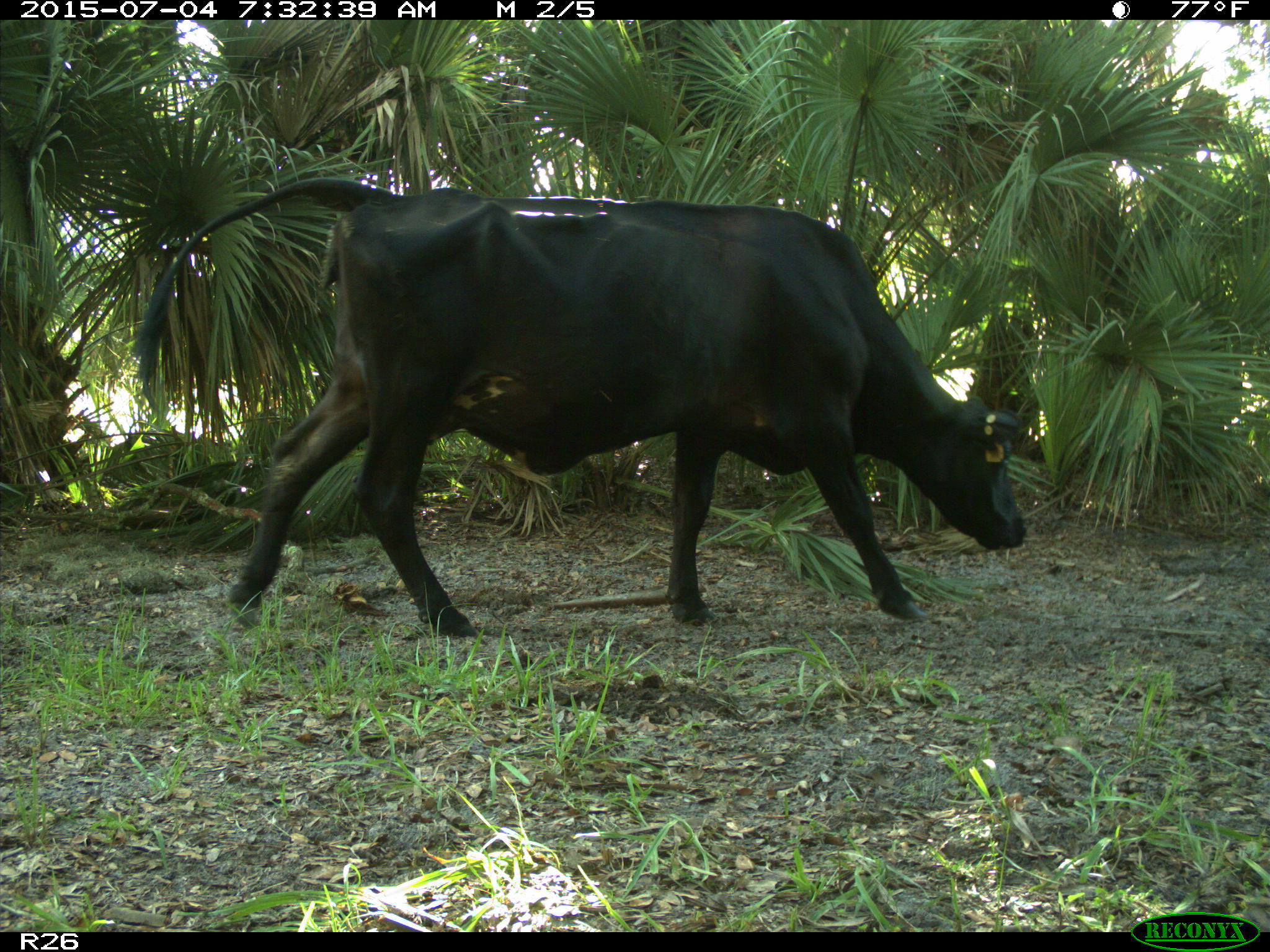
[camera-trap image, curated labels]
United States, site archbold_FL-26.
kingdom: Animalia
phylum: Chordata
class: Mammalia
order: Artiodactyla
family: Bovidae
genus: Bos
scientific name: Bos taurus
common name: domestic cow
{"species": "Bos taurus (domestic cow)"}